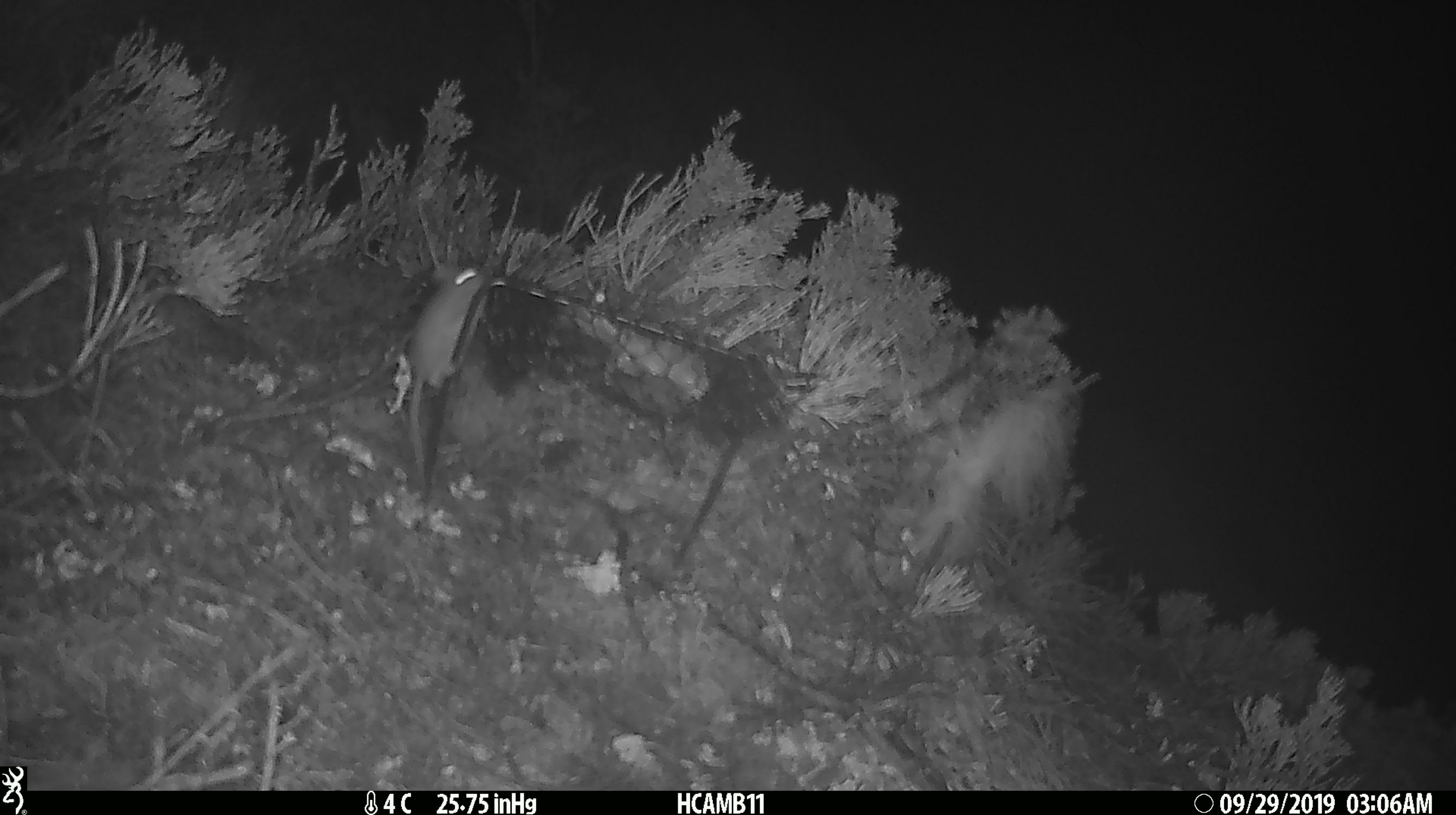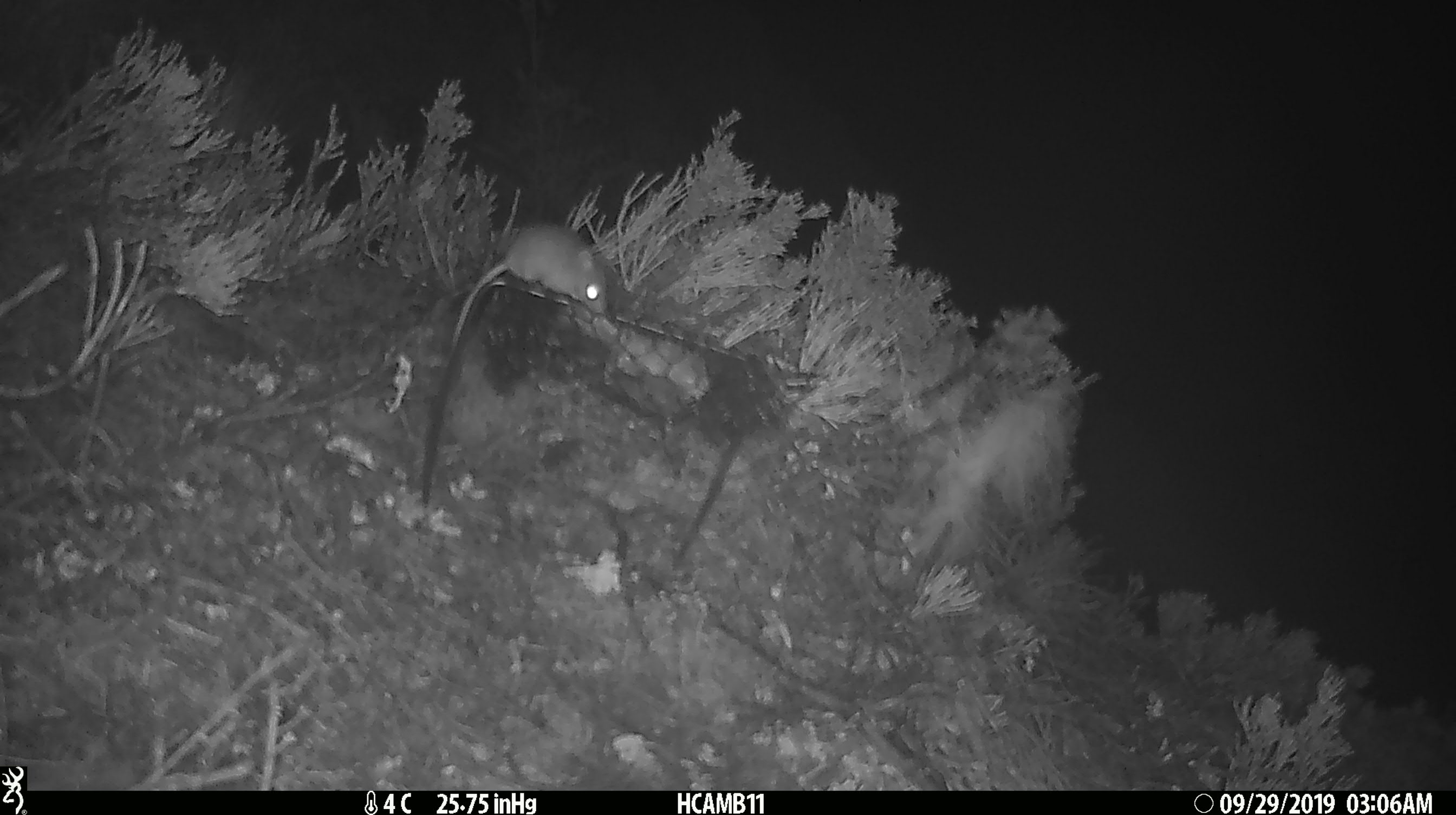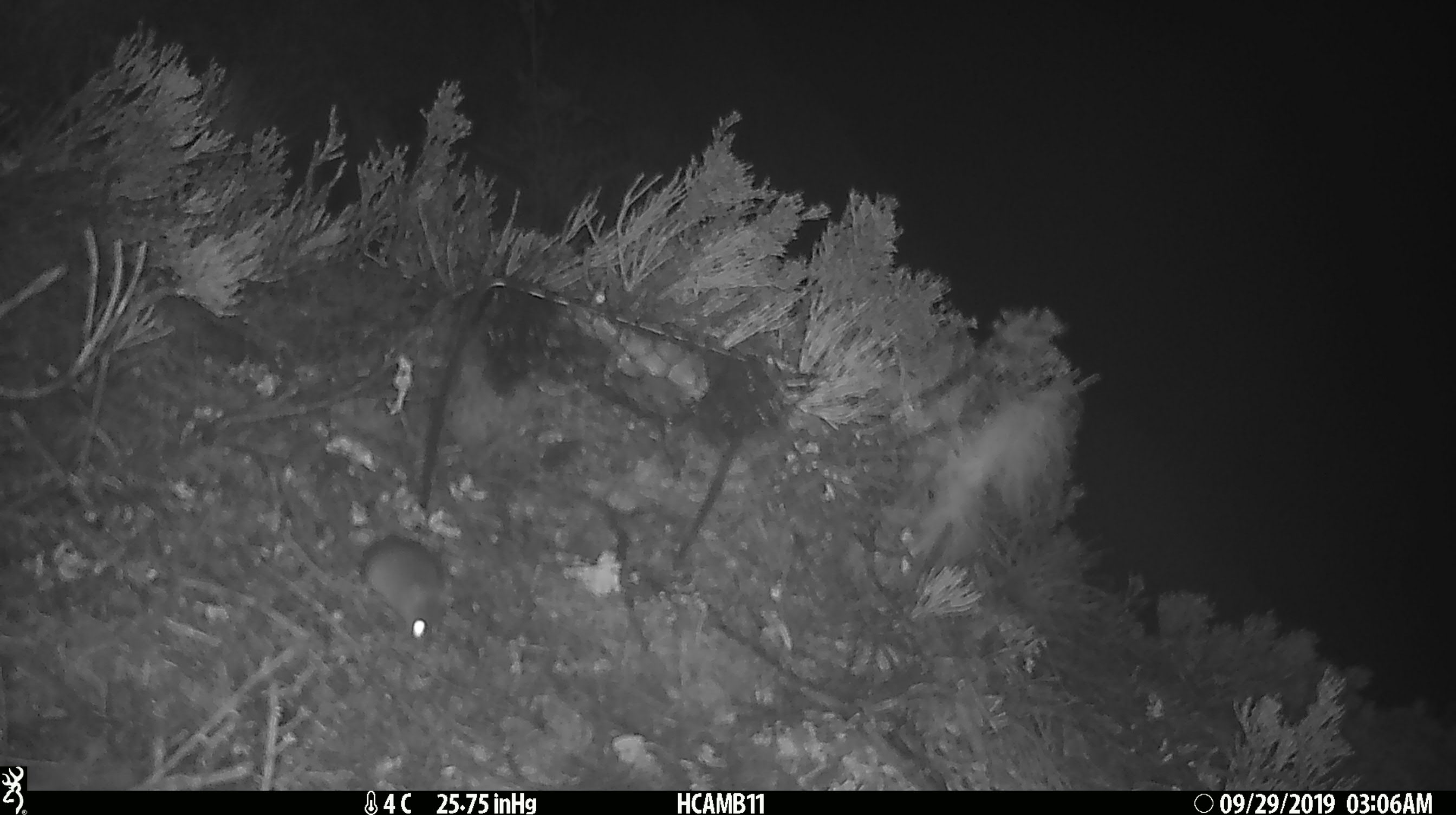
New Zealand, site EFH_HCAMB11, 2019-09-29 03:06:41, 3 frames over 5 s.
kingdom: Animalia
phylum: Chordata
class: Mammalia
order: Rodentia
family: Muridae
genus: Mus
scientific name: Mus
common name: mouse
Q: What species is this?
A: Mouse (Mus).